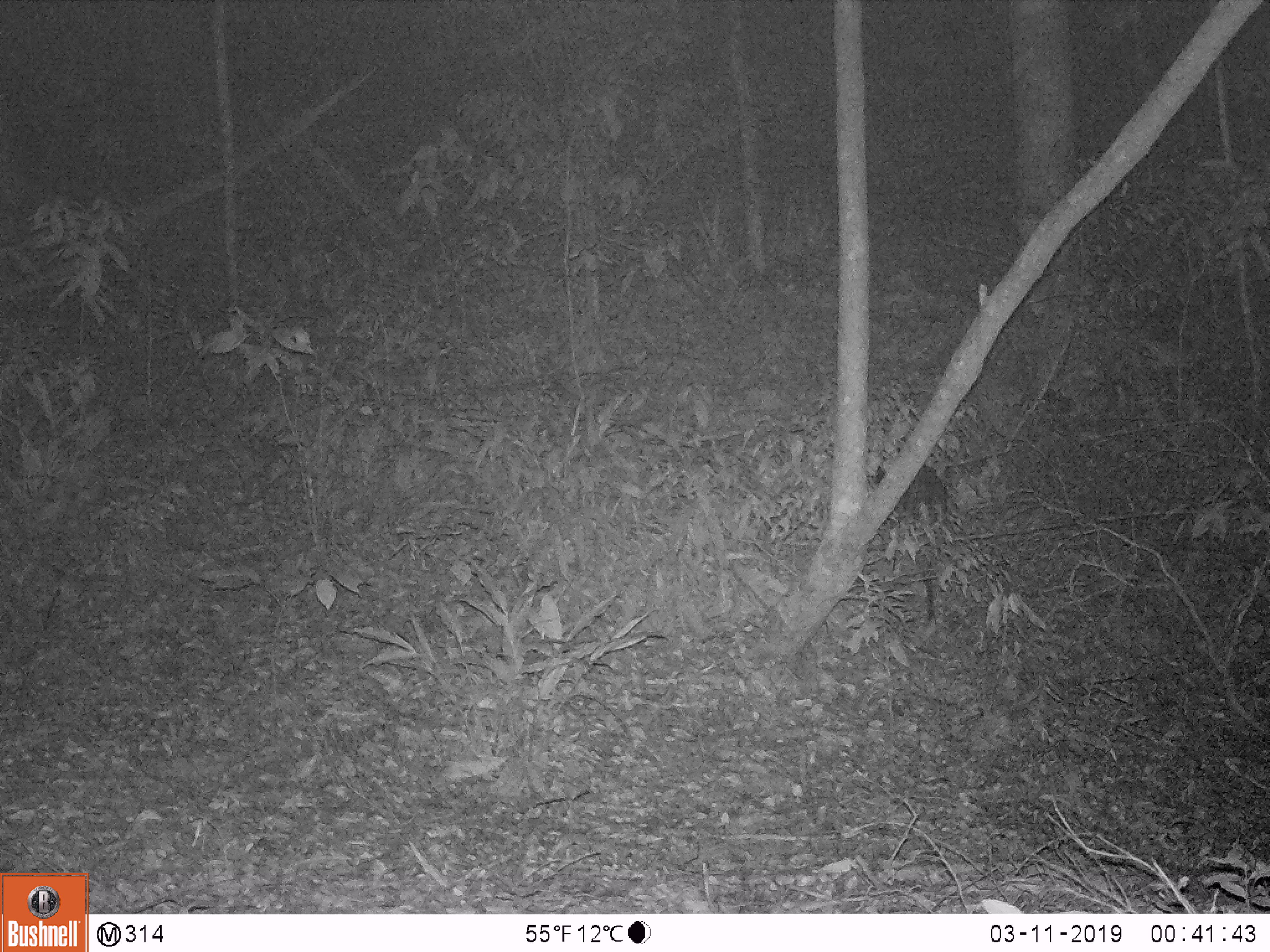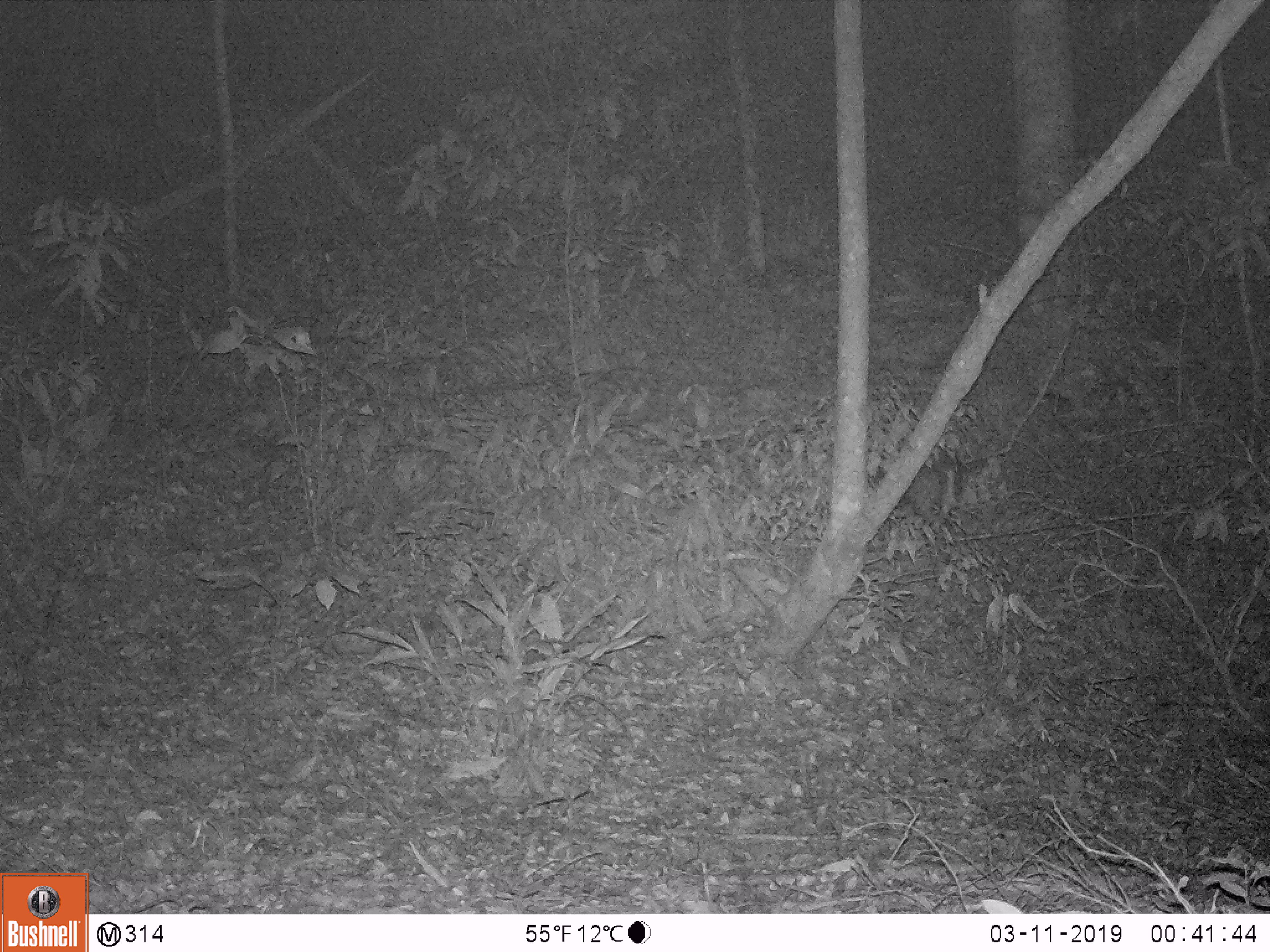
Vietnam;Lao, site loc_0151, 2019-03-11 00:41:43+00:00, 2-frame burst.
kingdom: Animalia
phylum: Chordata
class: Mammalia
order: Artiodactyla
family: Cervidae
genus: Muntiacus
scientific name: Muntiacus rooseveltorum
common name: roosevelt's muntjac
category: roosevelts muntjac group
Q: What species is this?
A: Roosevelts muntjac group (roosevelt's muntjac) (Muntiacus rooseveltorum).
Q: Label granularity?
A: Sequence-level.